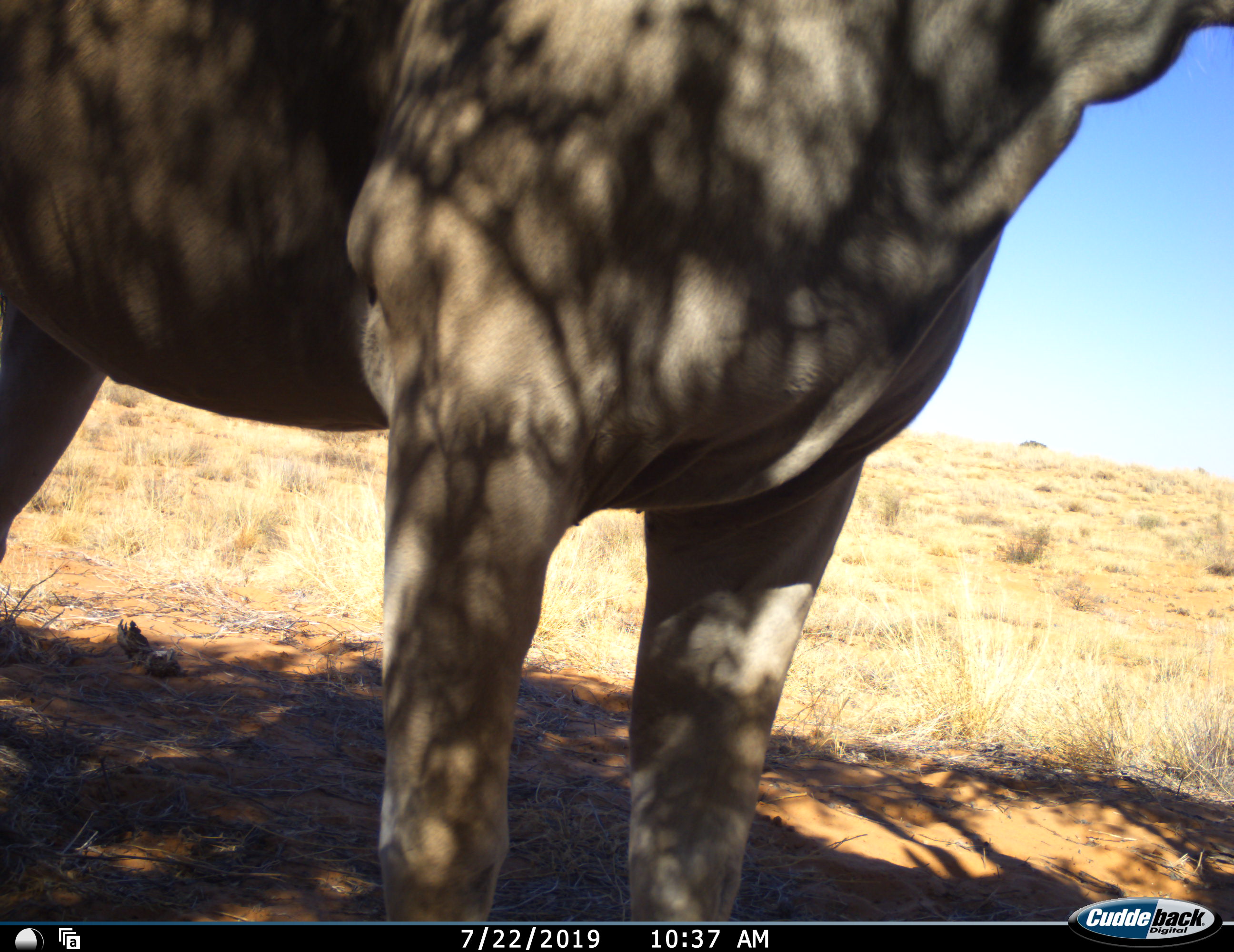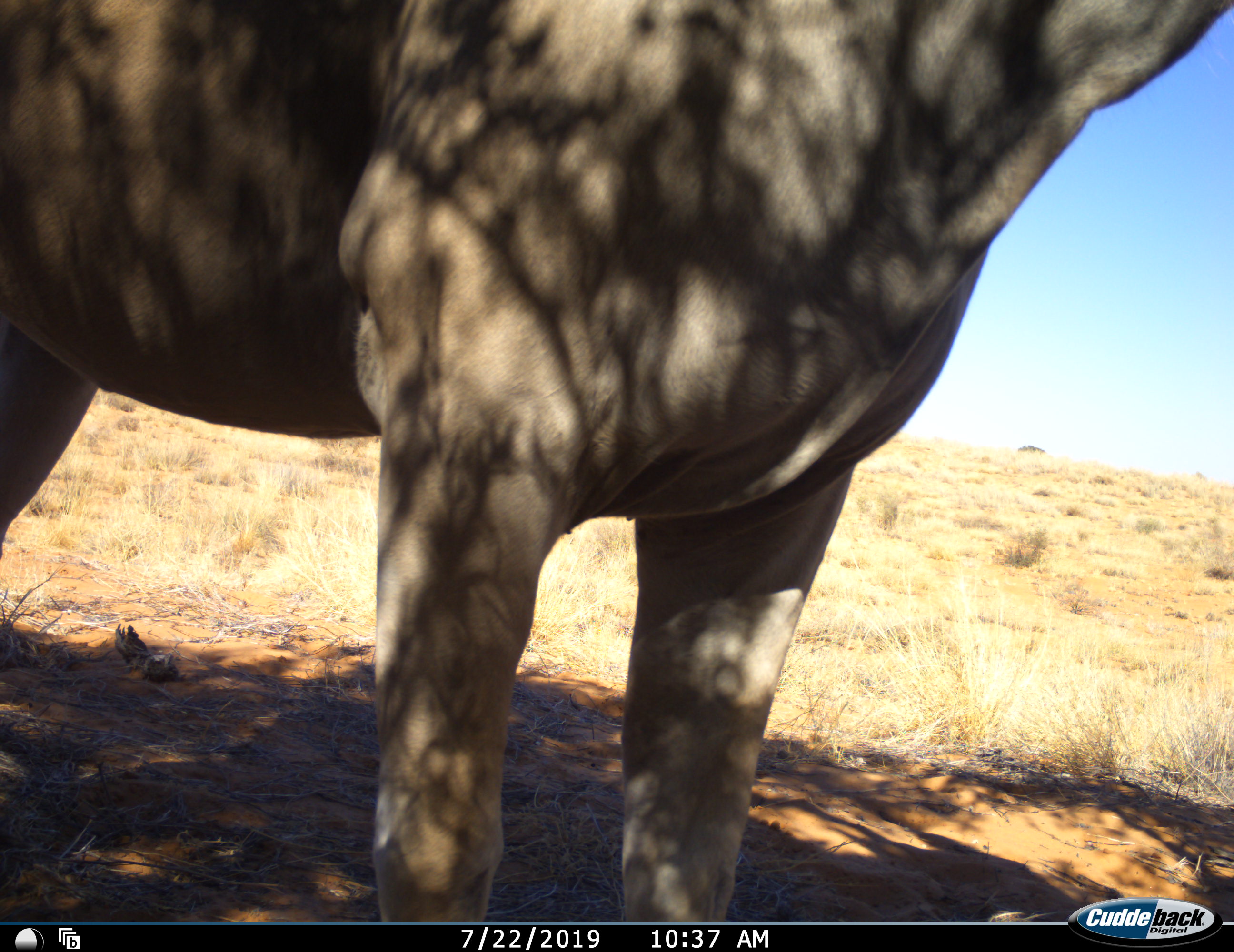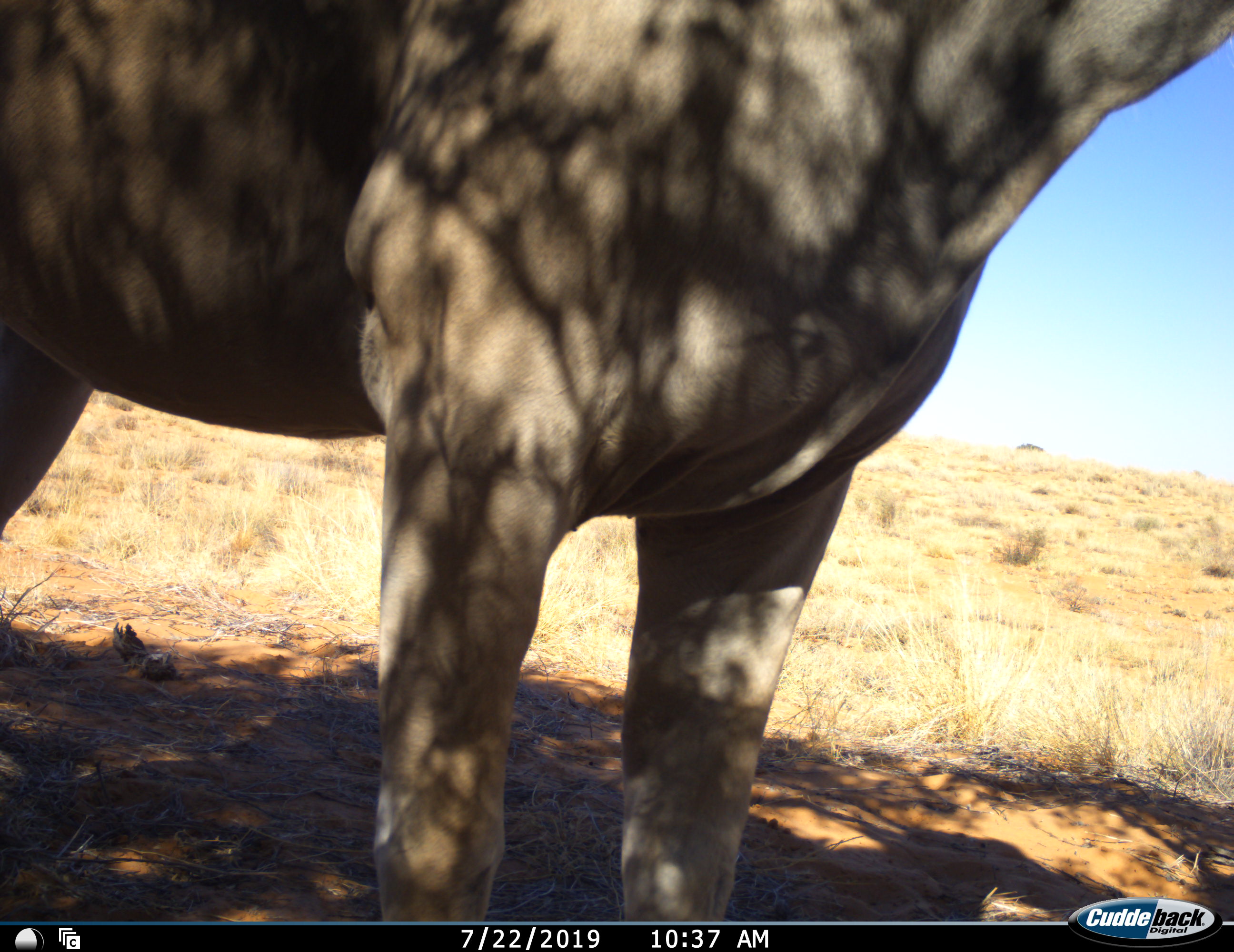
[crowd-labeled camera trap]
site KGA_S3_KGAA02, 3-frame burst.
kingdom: Animalia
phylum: Chordata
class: Mammalia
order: Artiodactyla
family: Bovidae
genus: Tragelaphus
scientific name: Tragelaphus oryx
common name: eland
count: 1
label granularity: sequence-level